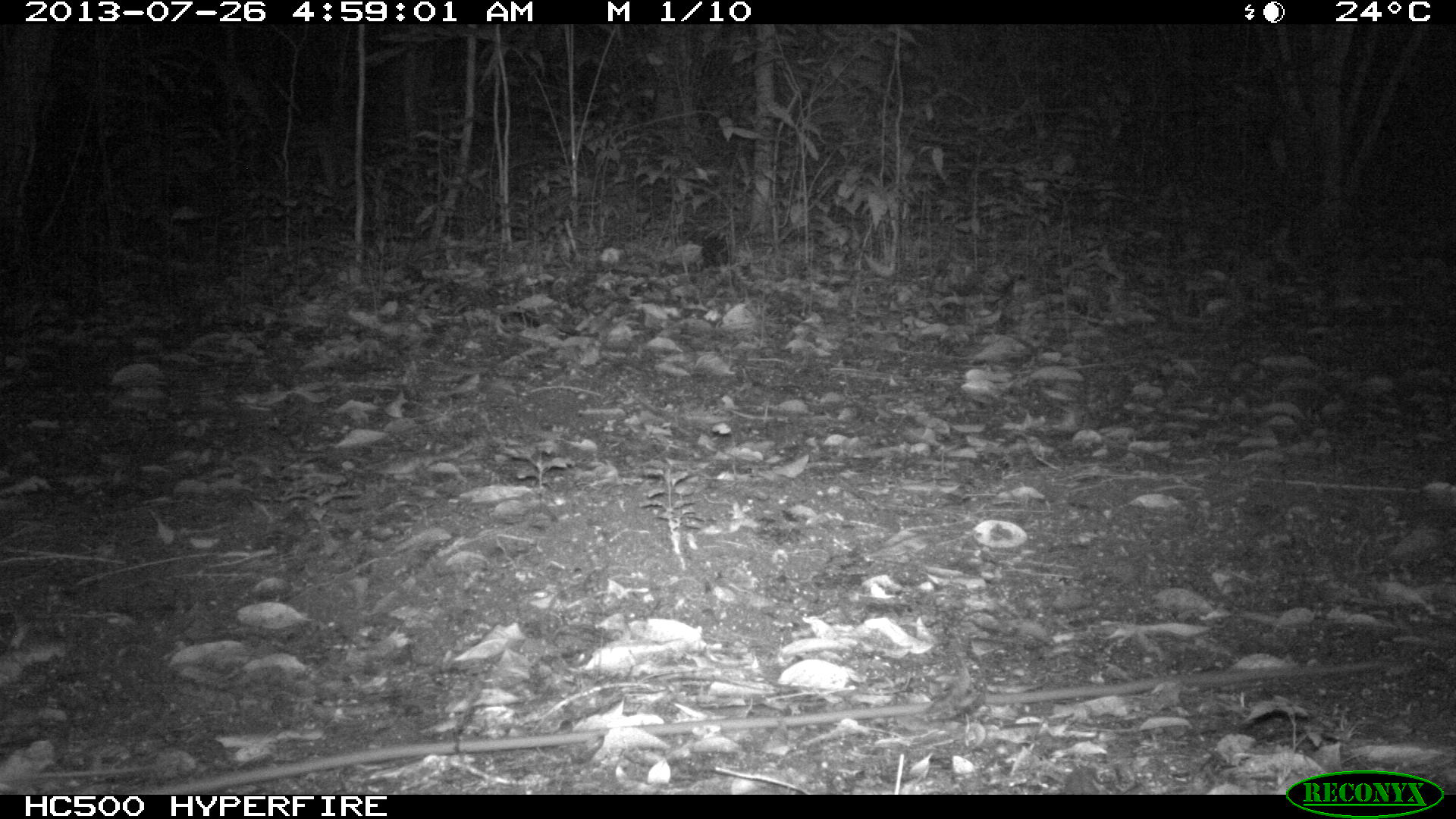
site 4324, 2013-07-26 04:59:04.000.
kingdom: Animalia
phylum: Chordata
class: Mammalia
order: Perissodactyla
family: Equidae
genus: Equus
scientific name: Equus ferus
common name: wild horse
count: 1